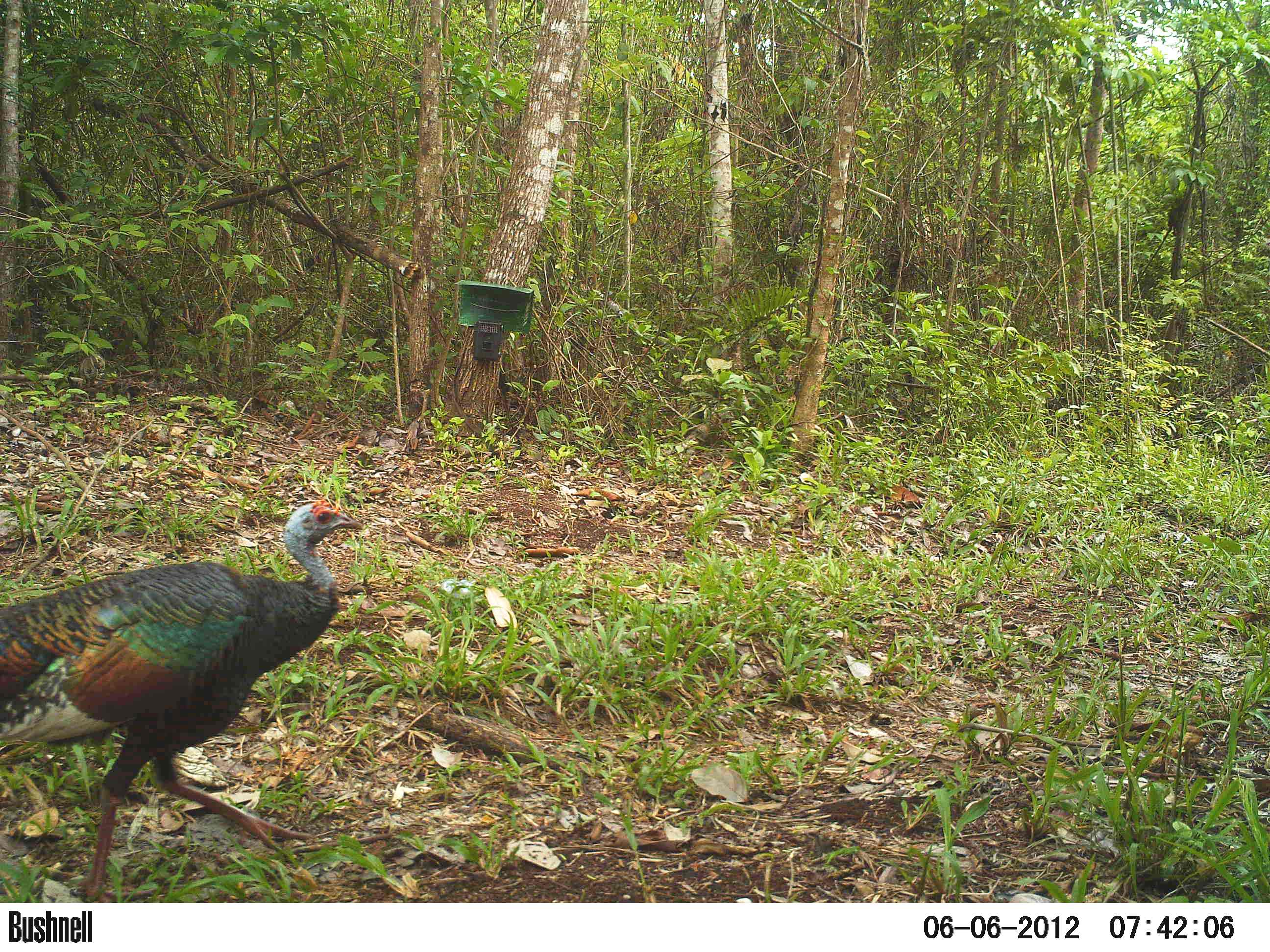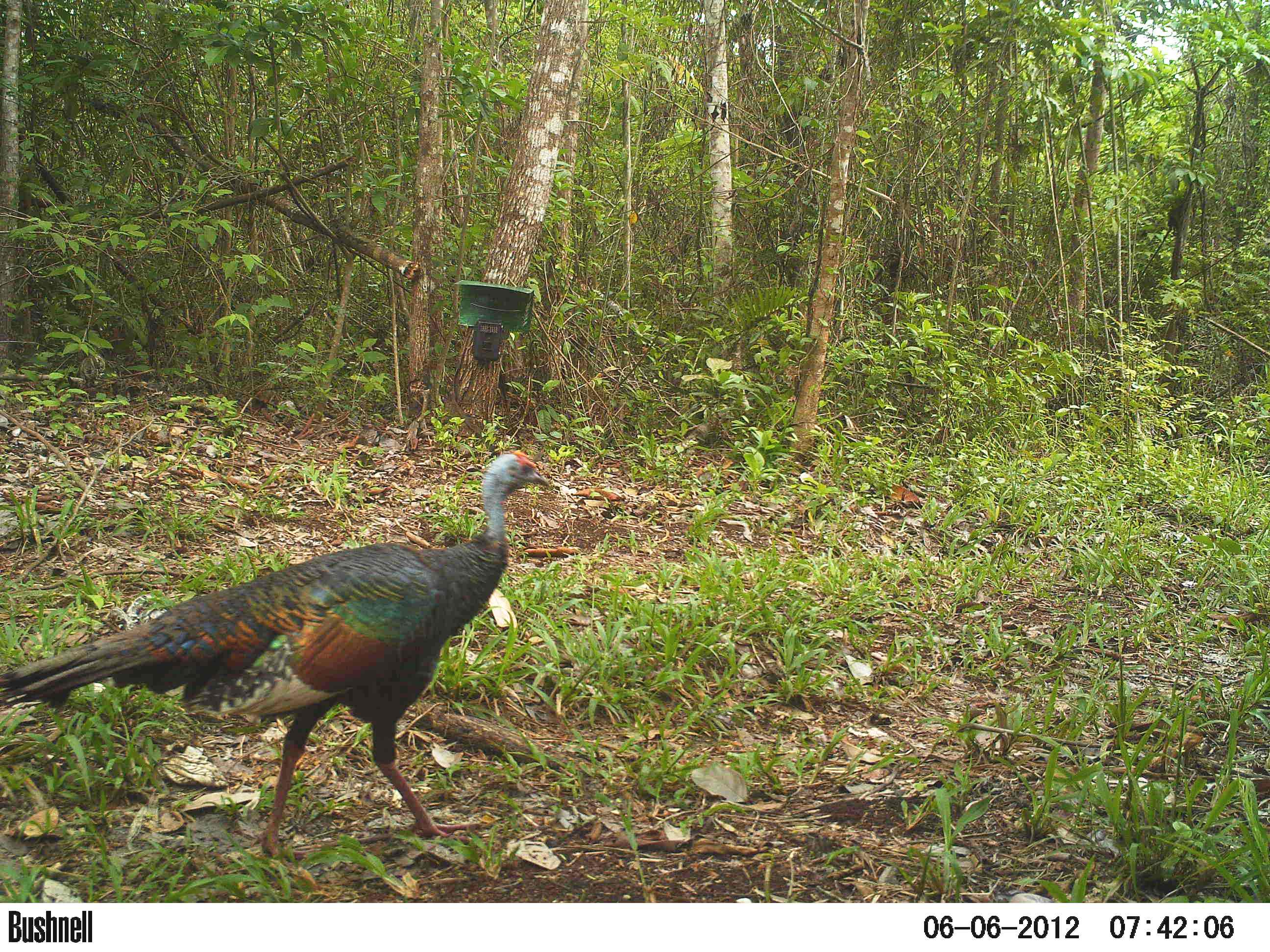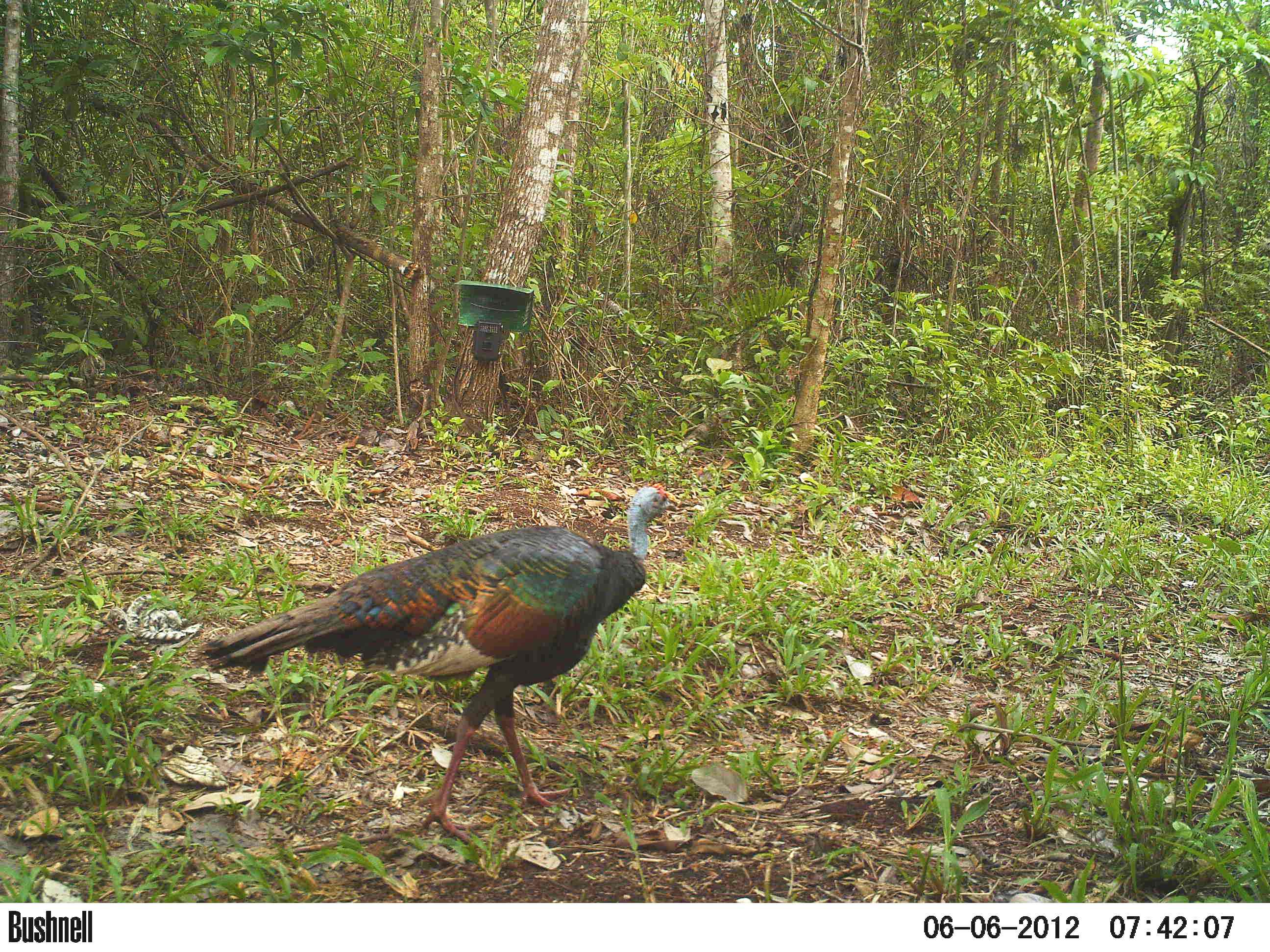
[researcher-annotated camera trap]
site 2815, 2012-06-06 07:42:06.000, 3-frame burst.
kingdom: Animalia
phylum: Chordata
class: Aves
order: Galliformes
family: Phasianidae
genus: Meleagris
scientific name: Meleagris ocellata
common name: ocellated turkey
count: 2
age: adult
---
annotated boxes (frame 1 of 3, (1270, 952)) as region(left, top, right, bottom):
meleagris ocellata: region(0, 498, 363, 902)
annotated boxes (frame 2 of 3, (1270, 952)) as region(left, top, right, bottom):
meleagris ocellata: region(0, 449, 550, 860)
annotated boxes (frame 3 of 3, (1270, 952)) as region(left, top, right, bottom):
meleagris ocellata: region(197, 481, 680, 845)